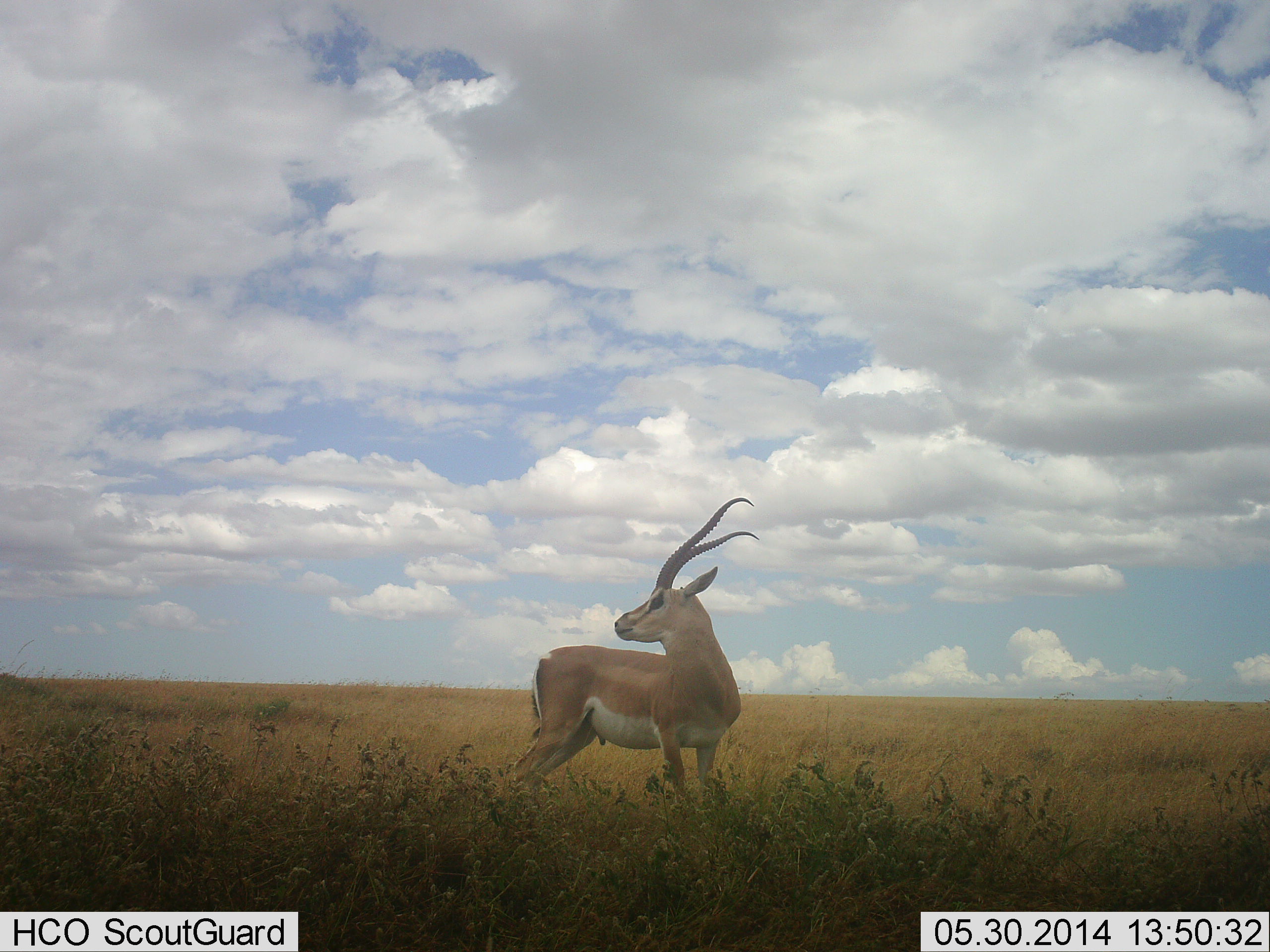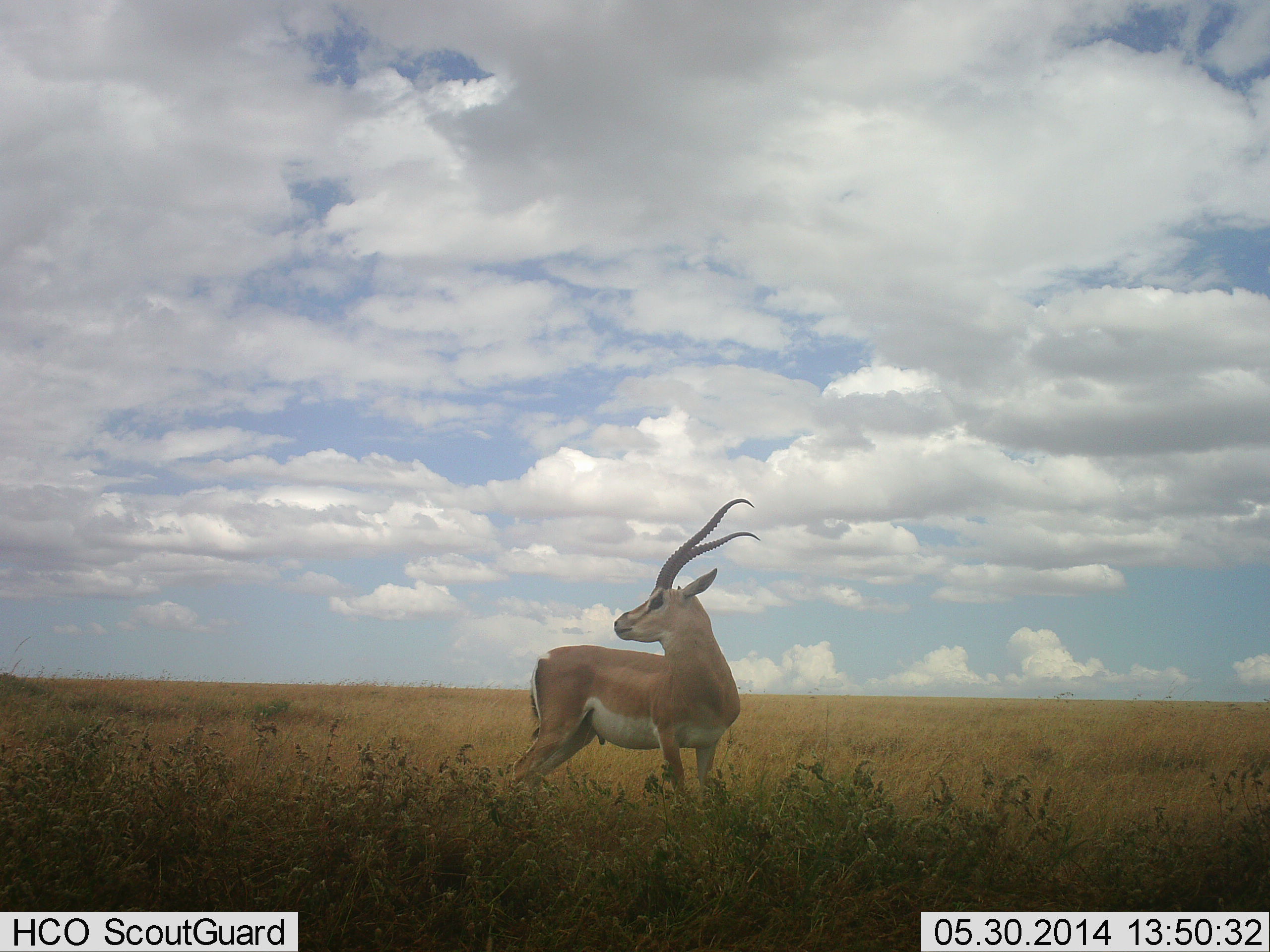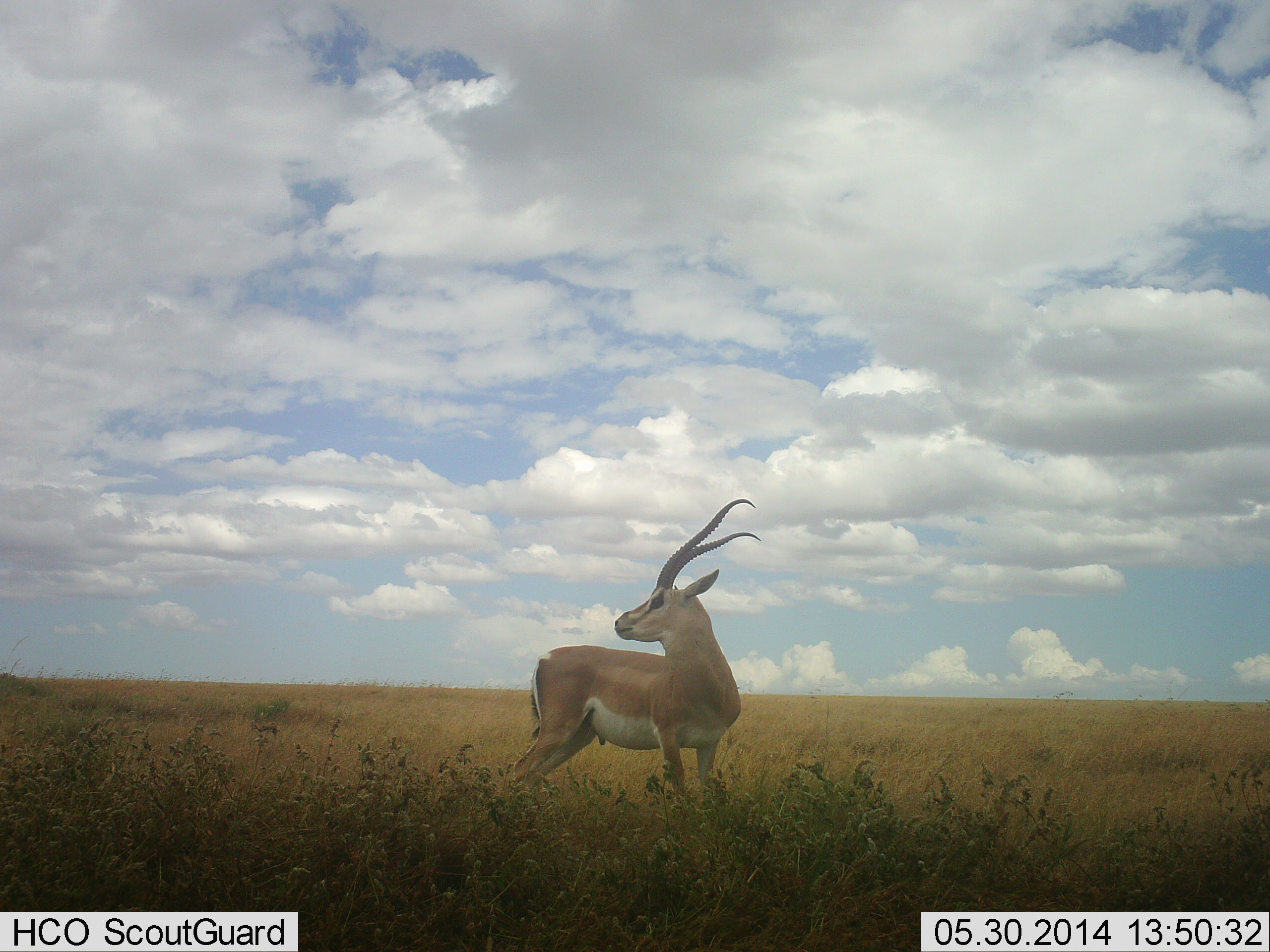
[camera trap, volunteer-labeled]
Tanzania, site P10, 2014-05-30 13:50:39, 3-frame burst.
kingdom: Animalia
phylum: Chordata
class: Mammalia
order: Artiodactyla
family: Bovidae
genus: Nanger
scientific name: Nanger granti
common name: grant's gazelle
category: gazellegrants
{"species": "gazellegrants (grant's gazelle) (Nanger granti)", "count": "1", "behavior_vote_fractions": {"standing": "96%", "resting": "4%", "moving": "4%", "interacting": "0%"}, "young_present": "0%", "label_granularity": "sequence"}